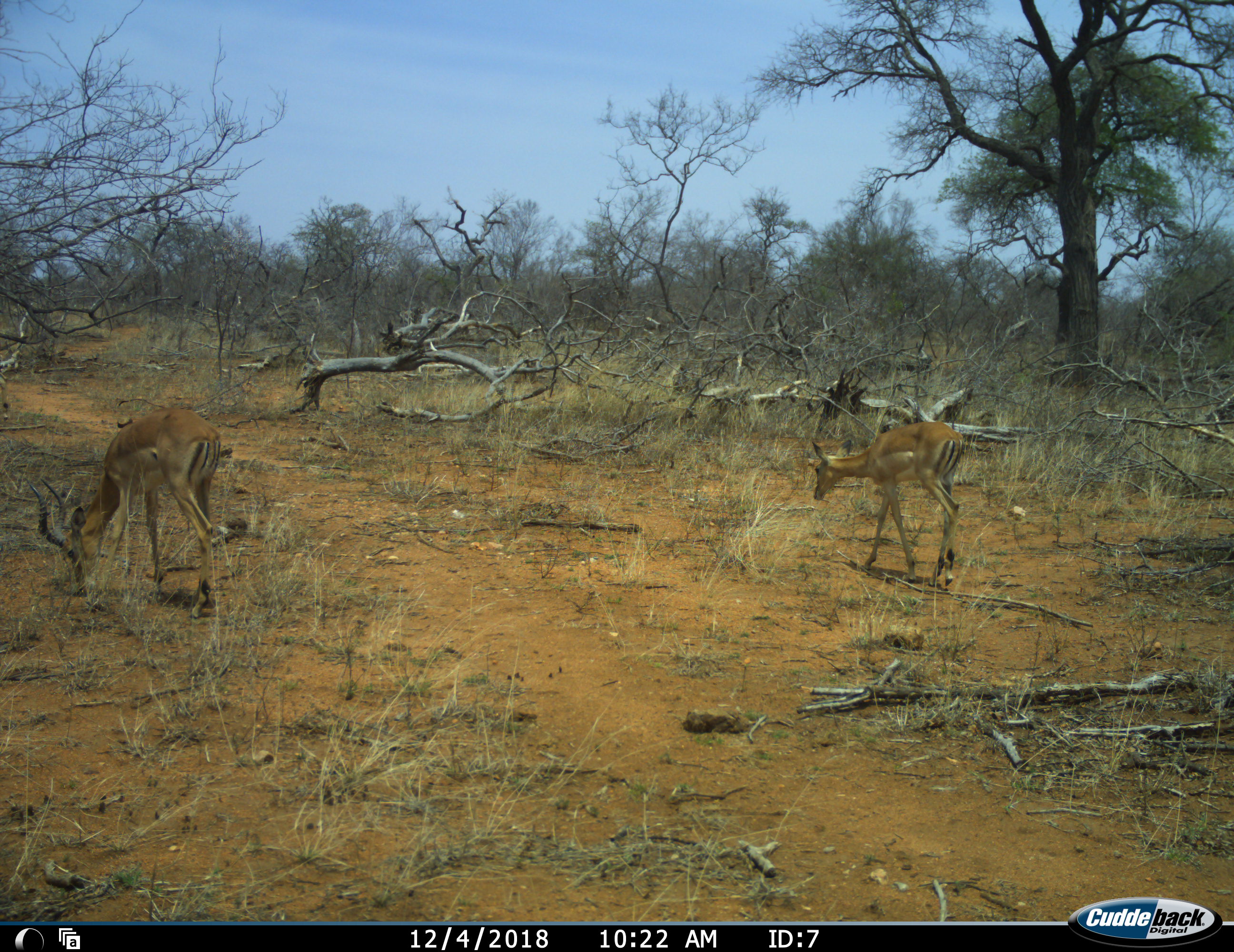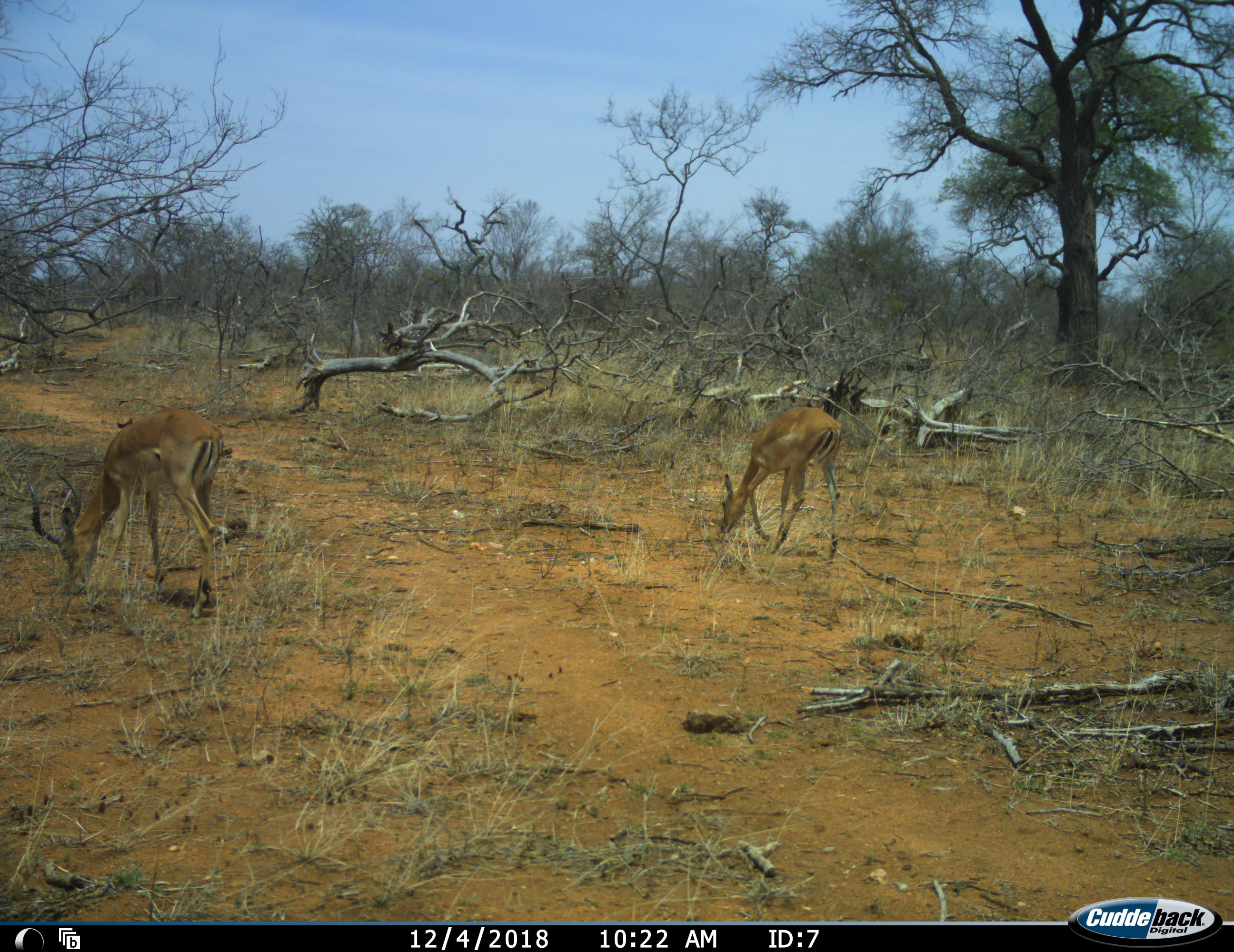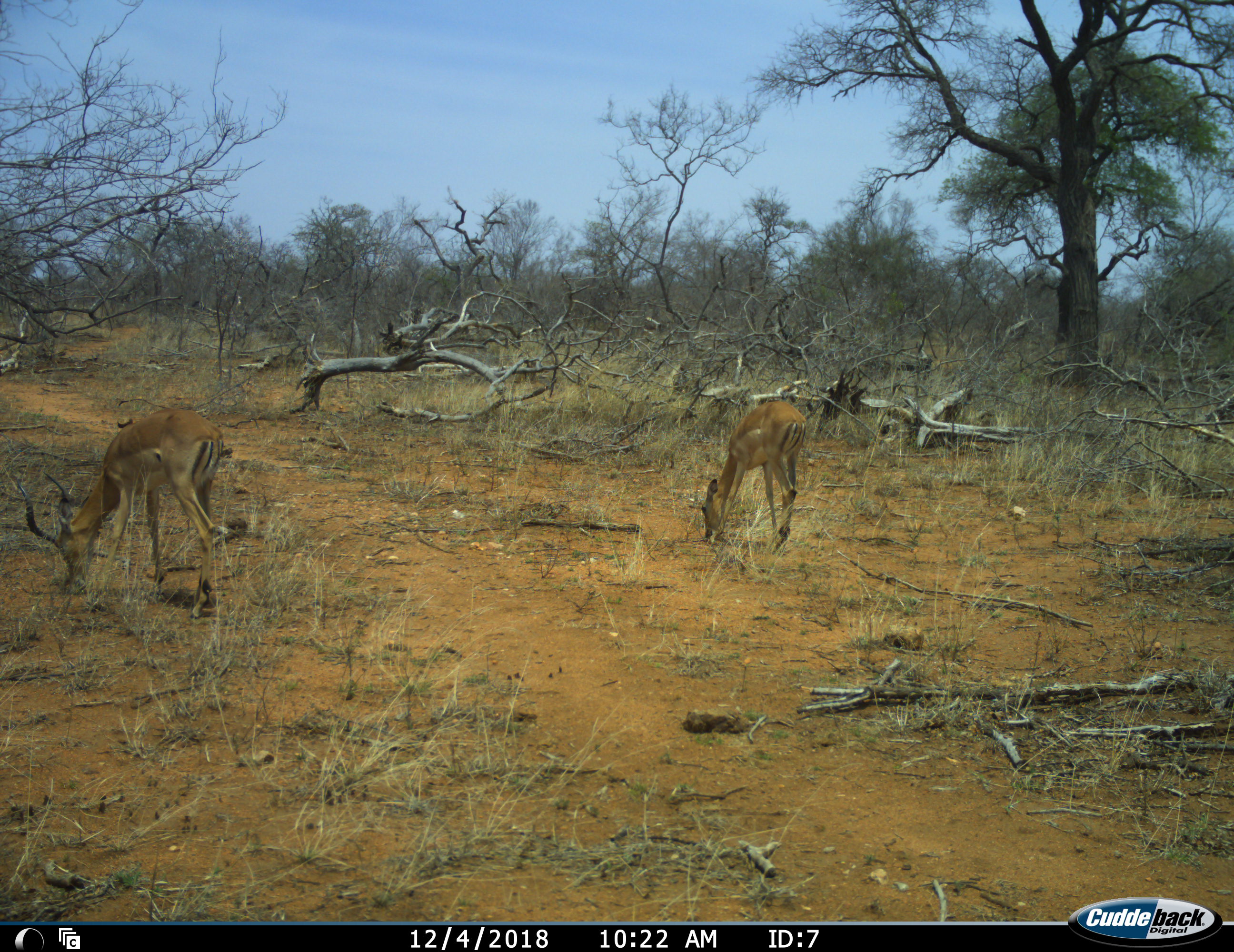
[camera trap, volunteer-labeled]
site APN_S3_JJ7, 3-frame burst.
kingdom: Animalia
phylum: Chordata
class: Mammalia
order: Artiodactyla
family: Bovidae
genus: Aepyceros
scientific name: Aepyceros melampus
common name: impala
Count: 2.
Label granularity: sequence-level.